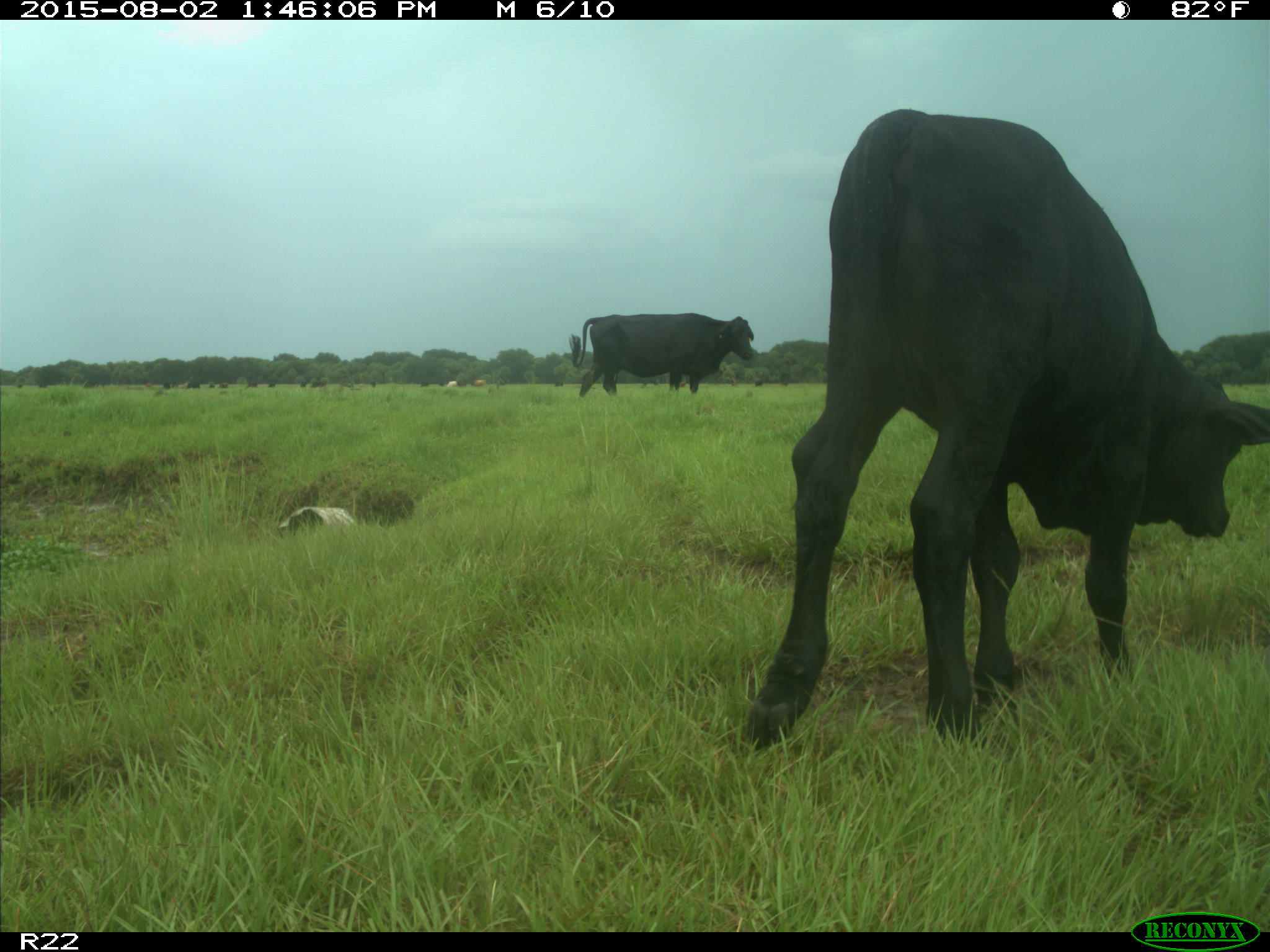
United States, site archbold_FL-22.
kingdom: Animalia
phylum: Chordata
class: Mammalia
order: Artiodactyla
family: Bovidae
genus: Bos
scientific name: Bos taurus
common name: domestic cow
Bos taurus (domestic cow).